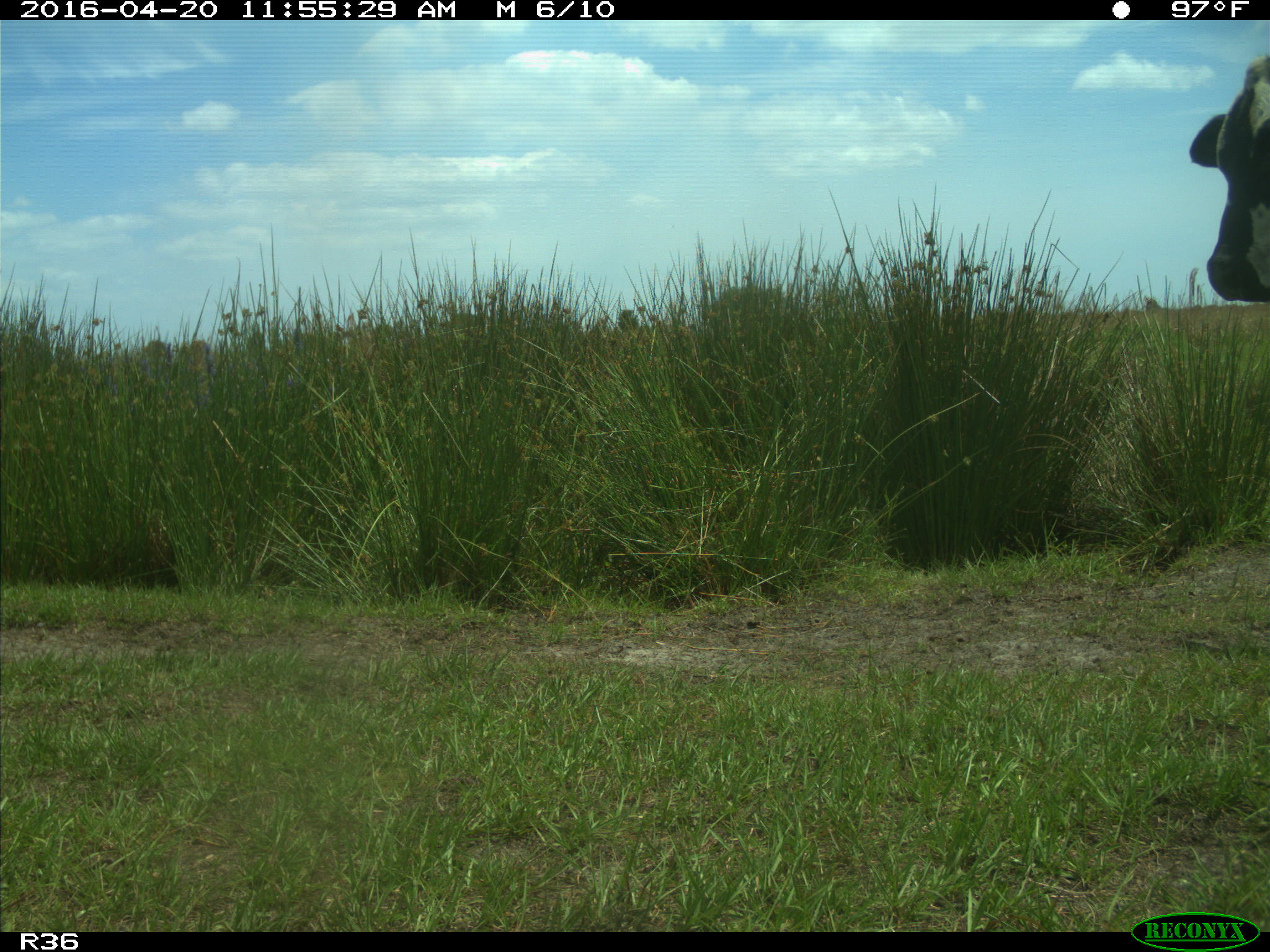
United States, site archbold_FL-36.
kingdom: Animalia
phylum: Chordata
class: Mammalia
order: Artiodactyla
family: Bovidae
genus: Bos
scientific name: Bos taurus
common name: domestic cow